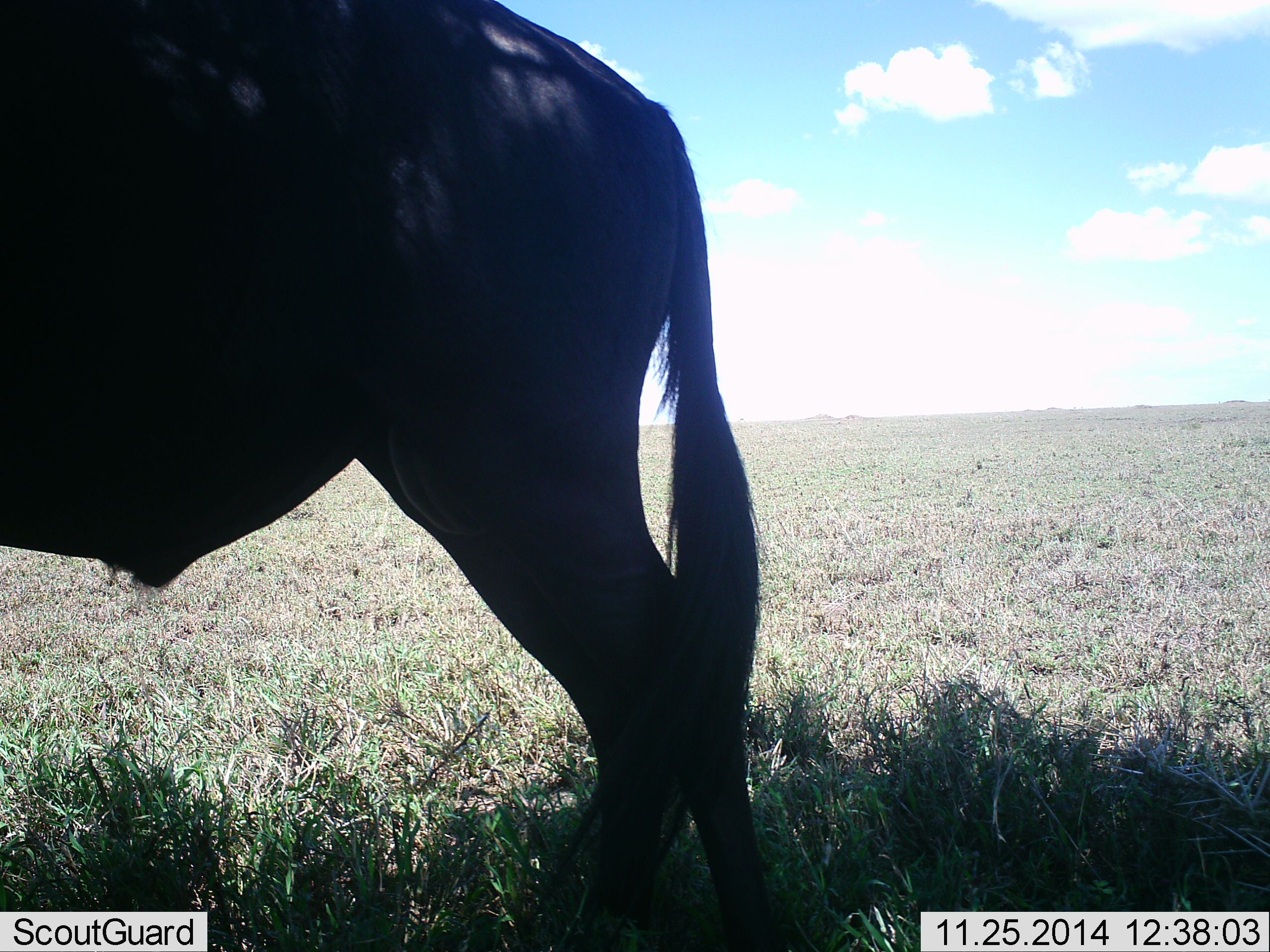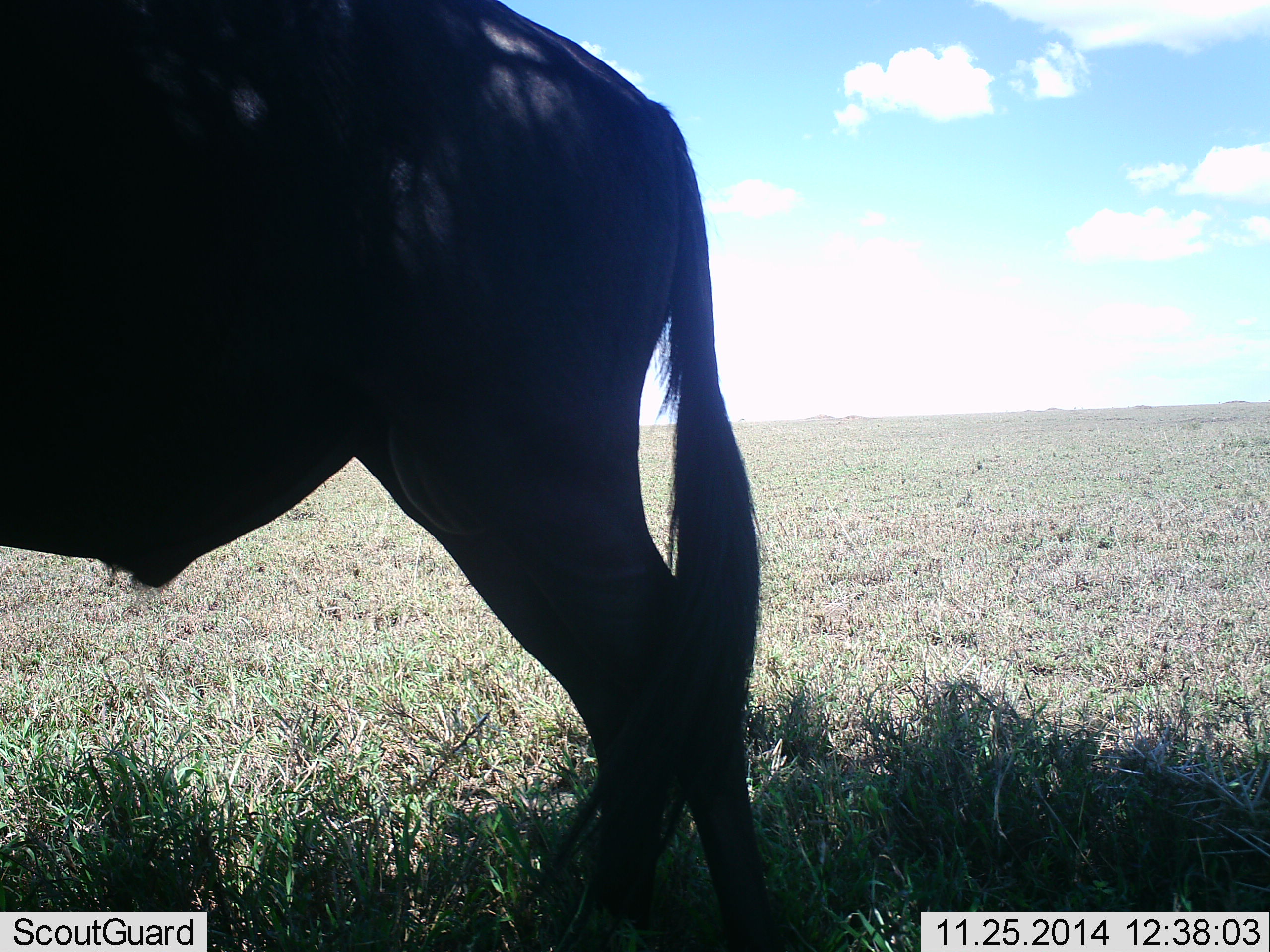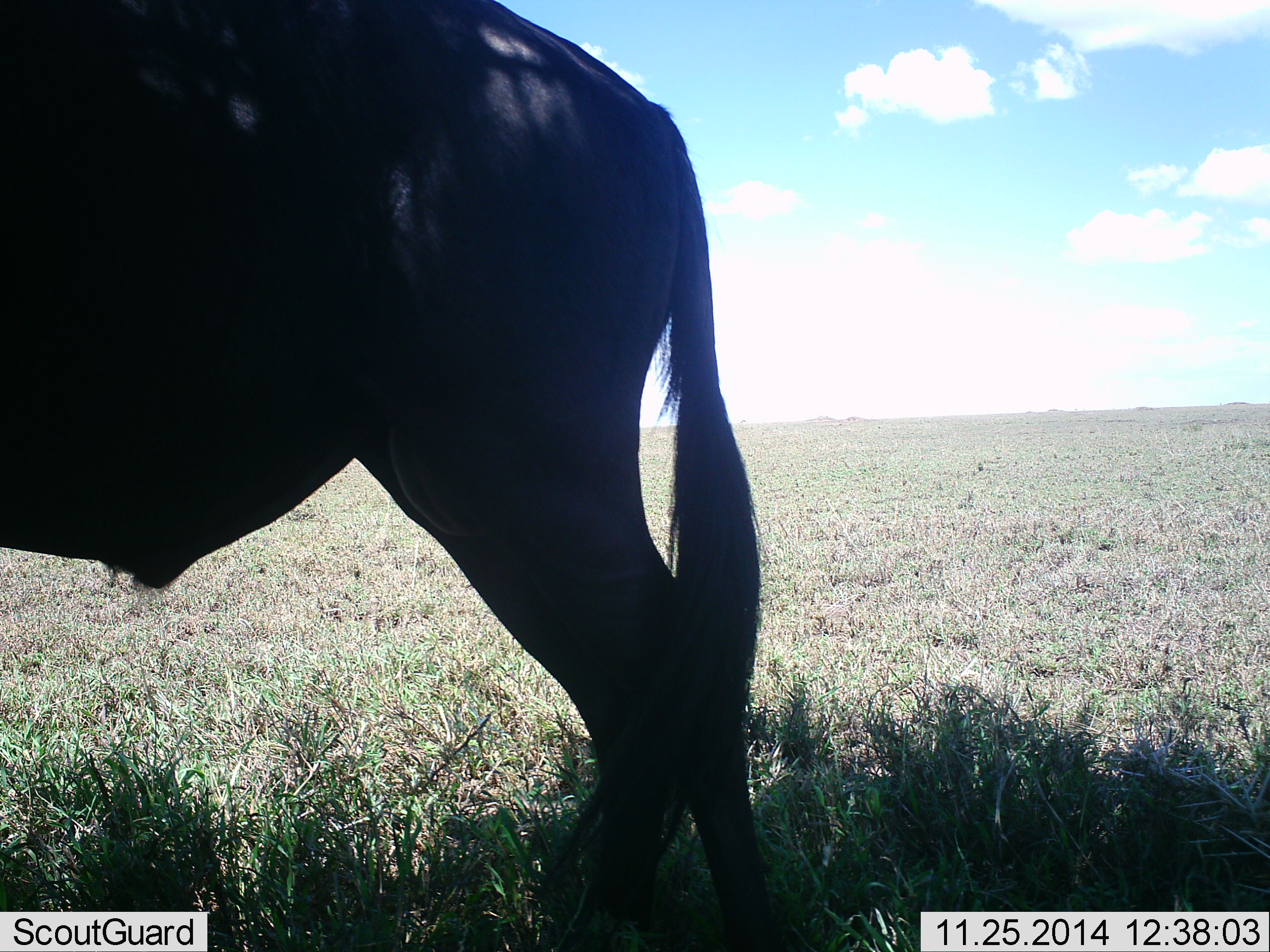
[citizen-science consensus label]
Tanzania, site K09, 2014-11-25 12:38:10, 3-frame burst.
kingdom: Animalia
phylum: Chordata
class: Mammalia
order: Artiodactyla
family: Bovidae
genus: Connochaetes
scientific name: Connochaetes taurinus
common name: blue wildebeest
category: wildebeest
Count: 1.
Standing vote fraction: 100%.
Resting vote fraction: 0%.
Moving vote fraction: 0%.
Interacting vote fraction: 0%.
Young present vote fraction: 0%.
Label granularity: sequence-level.